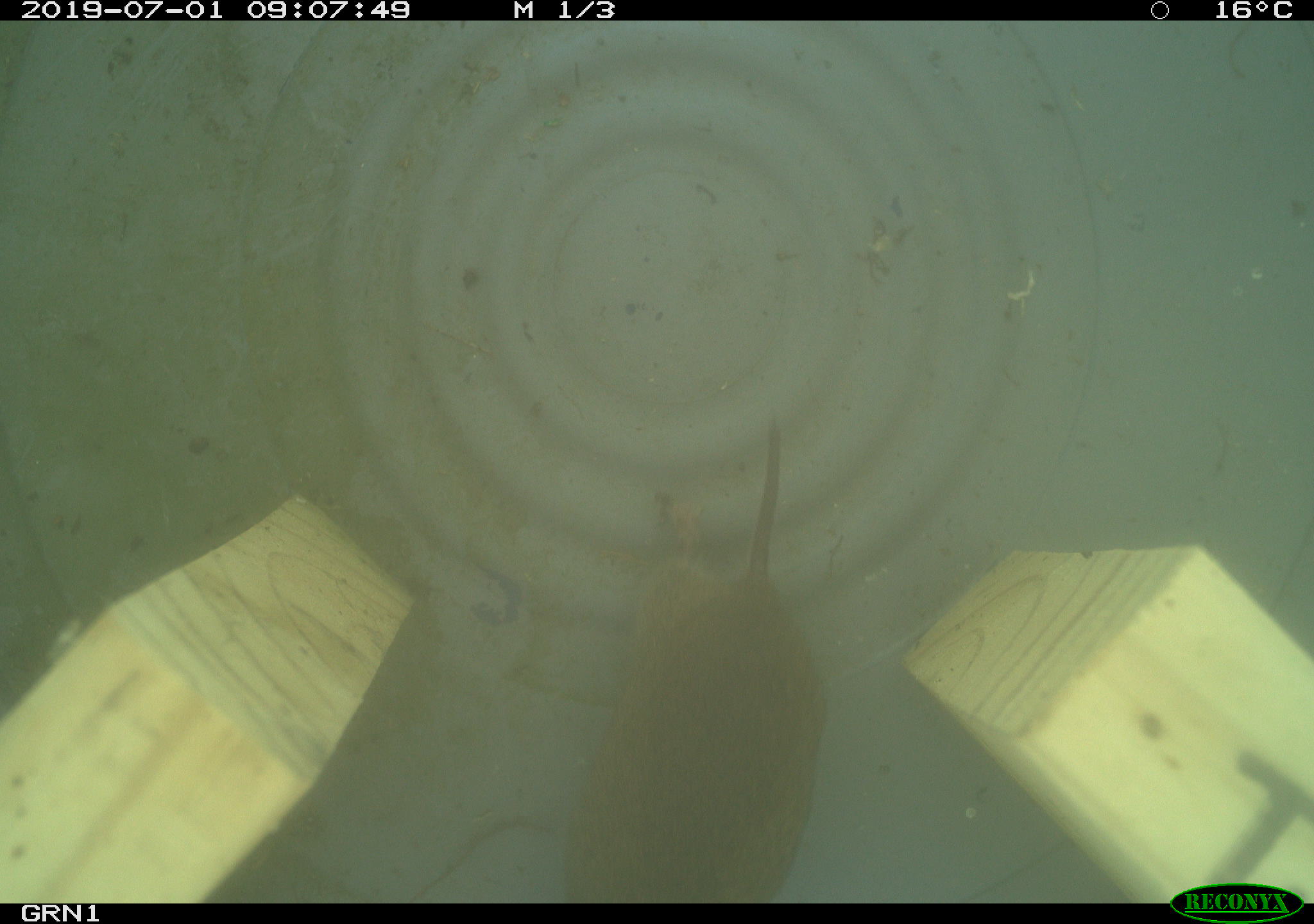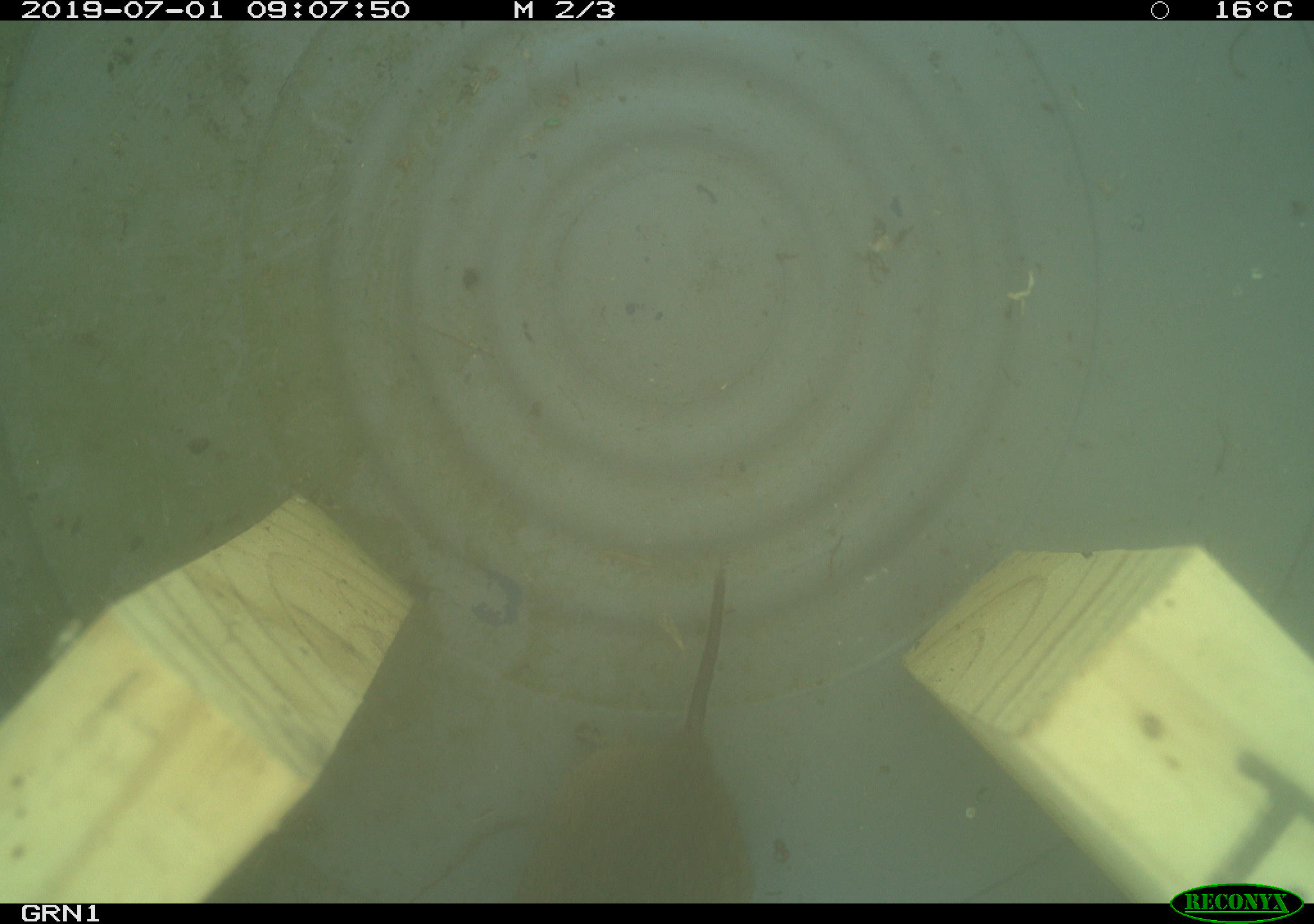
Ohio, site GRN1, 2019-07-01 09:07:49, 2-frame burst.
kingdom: Animalia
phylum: Chordata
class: Mammalia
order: Rodentia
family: Cricetidae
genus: Microtus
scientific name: Microtus pennsylvanicus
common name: meadow vole